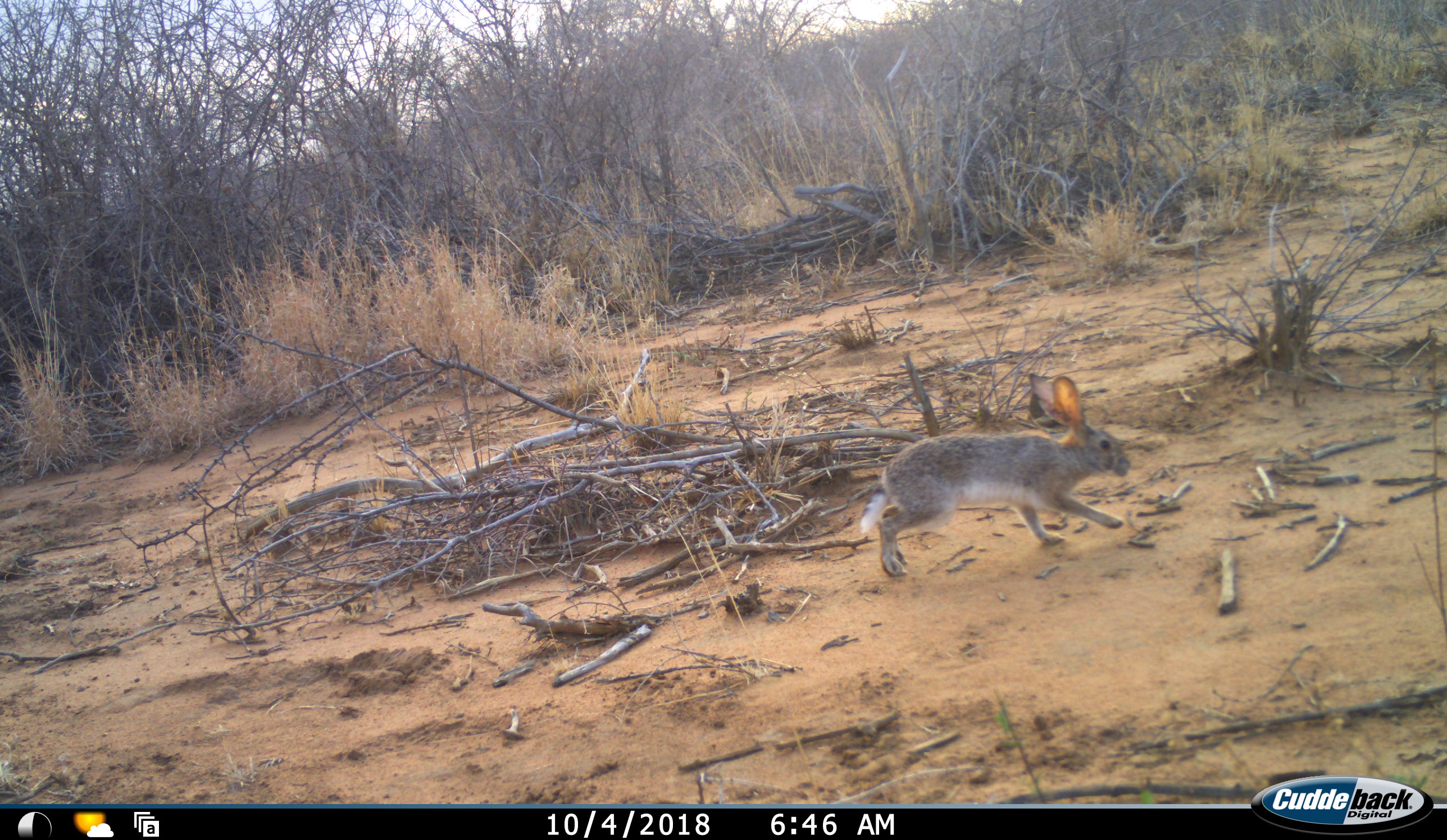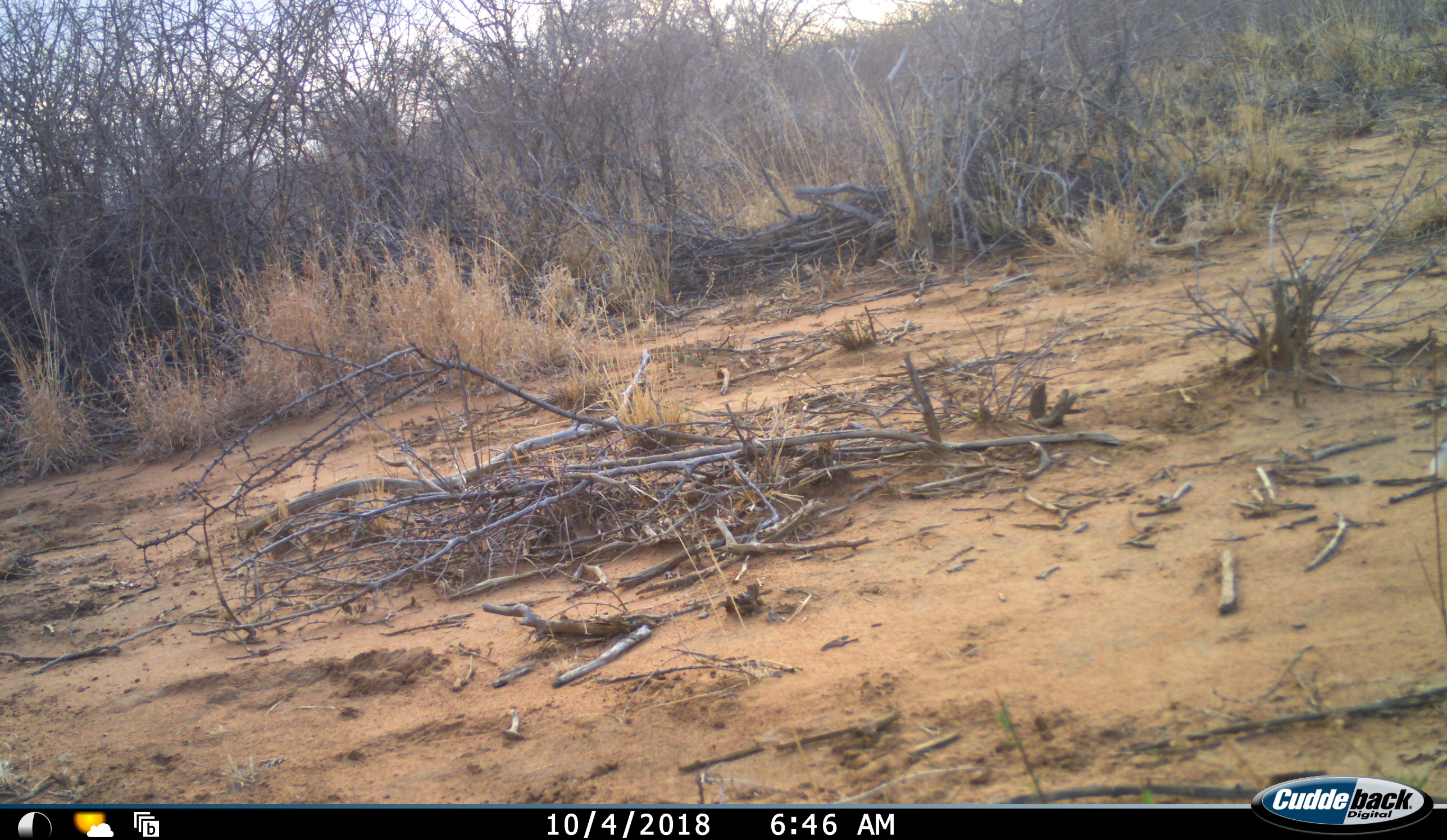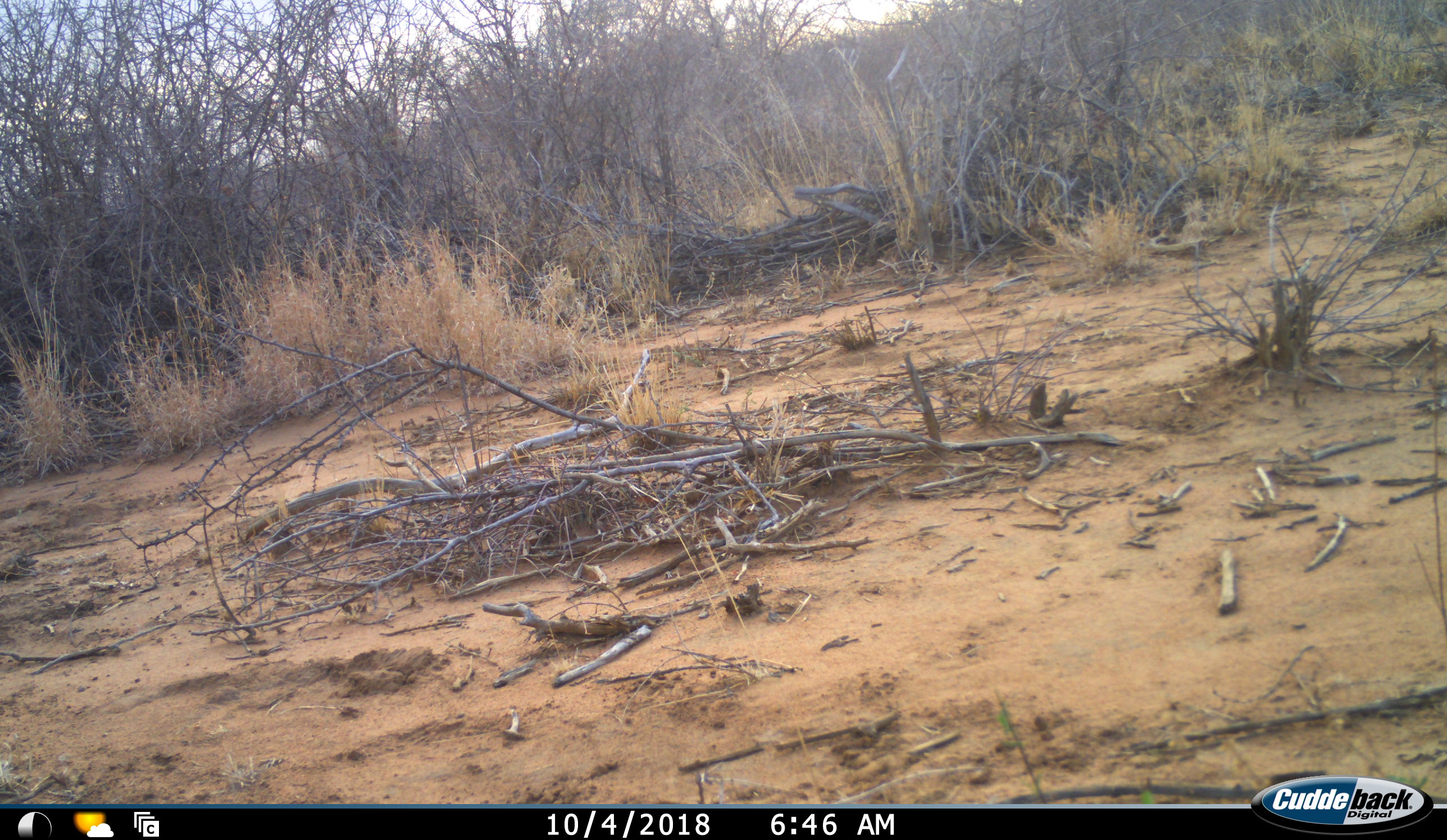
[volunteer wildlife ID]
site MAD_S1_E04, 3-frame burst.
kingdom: Animalia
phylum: Chordata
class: Mammalia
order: Lagomorpha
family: Leporidae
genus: Lepus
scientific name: Lepus capensis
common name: cape hare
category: harecape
Harecape (cape hare) (Lepus capensis), count 1. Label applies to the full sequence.